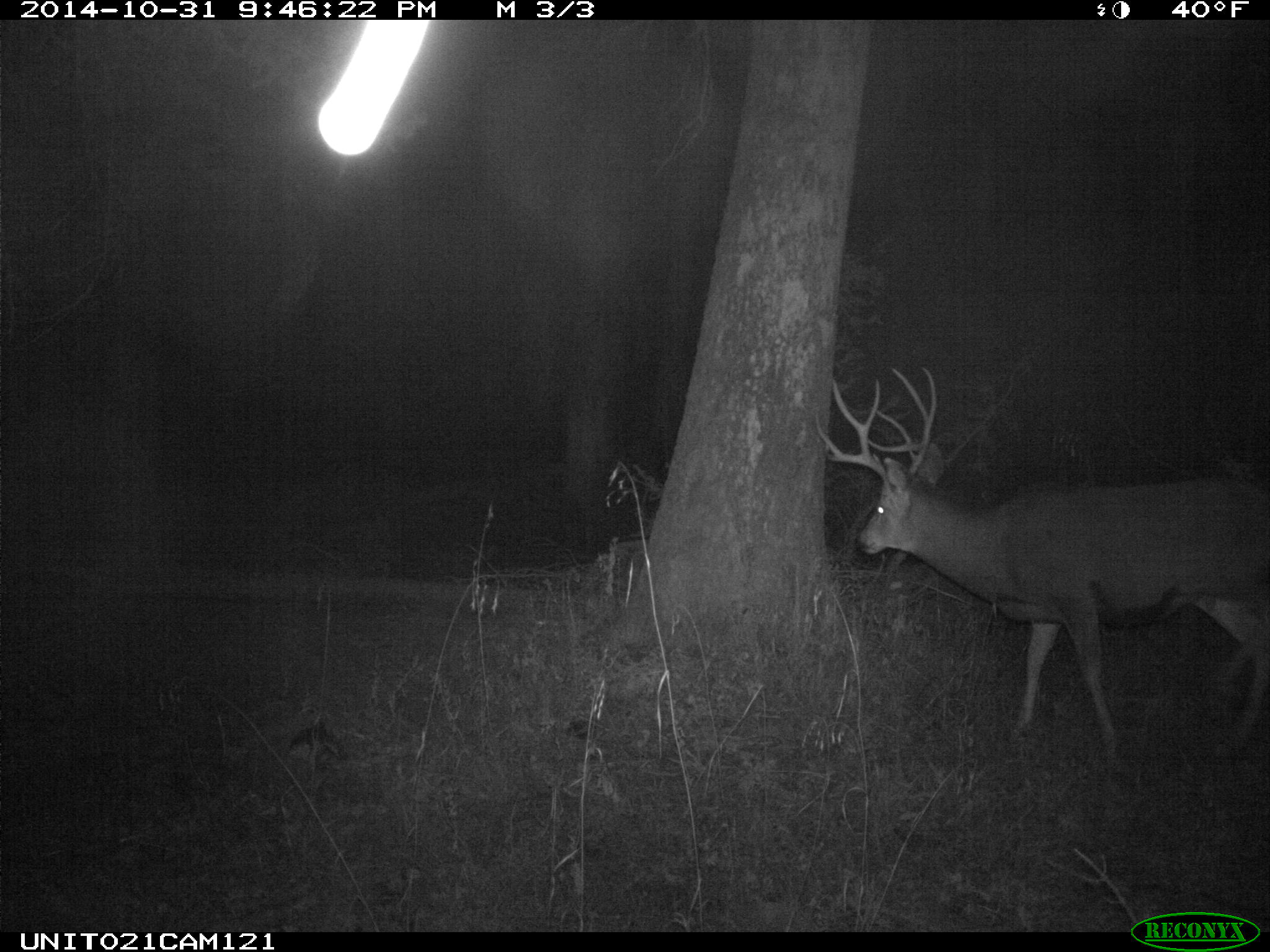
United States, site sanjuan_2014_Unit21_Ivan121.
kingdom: Animalia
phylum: Chordata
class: Mammalia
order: Artiodactyla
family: Cervidae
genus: Odocoileus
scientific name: Odocoileus hemionus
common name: mule deer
Odocoileus hemionus (mule deer).